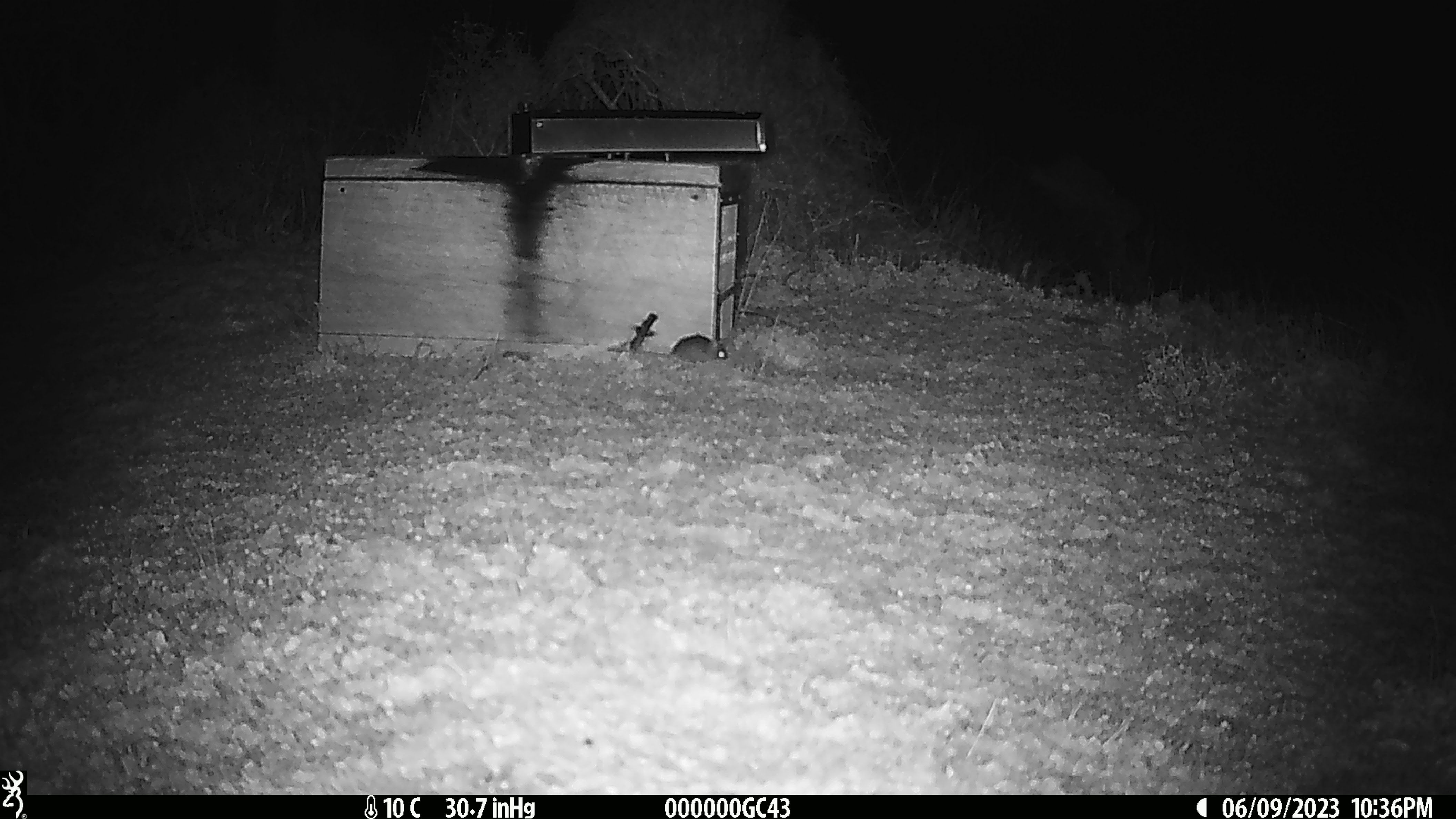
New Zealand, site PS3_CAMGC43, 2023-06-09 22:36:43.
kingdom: Animalia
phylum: Chordata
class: Mammalia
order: Rodentia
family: Muridae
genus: Mus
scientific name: Mus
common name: mouse